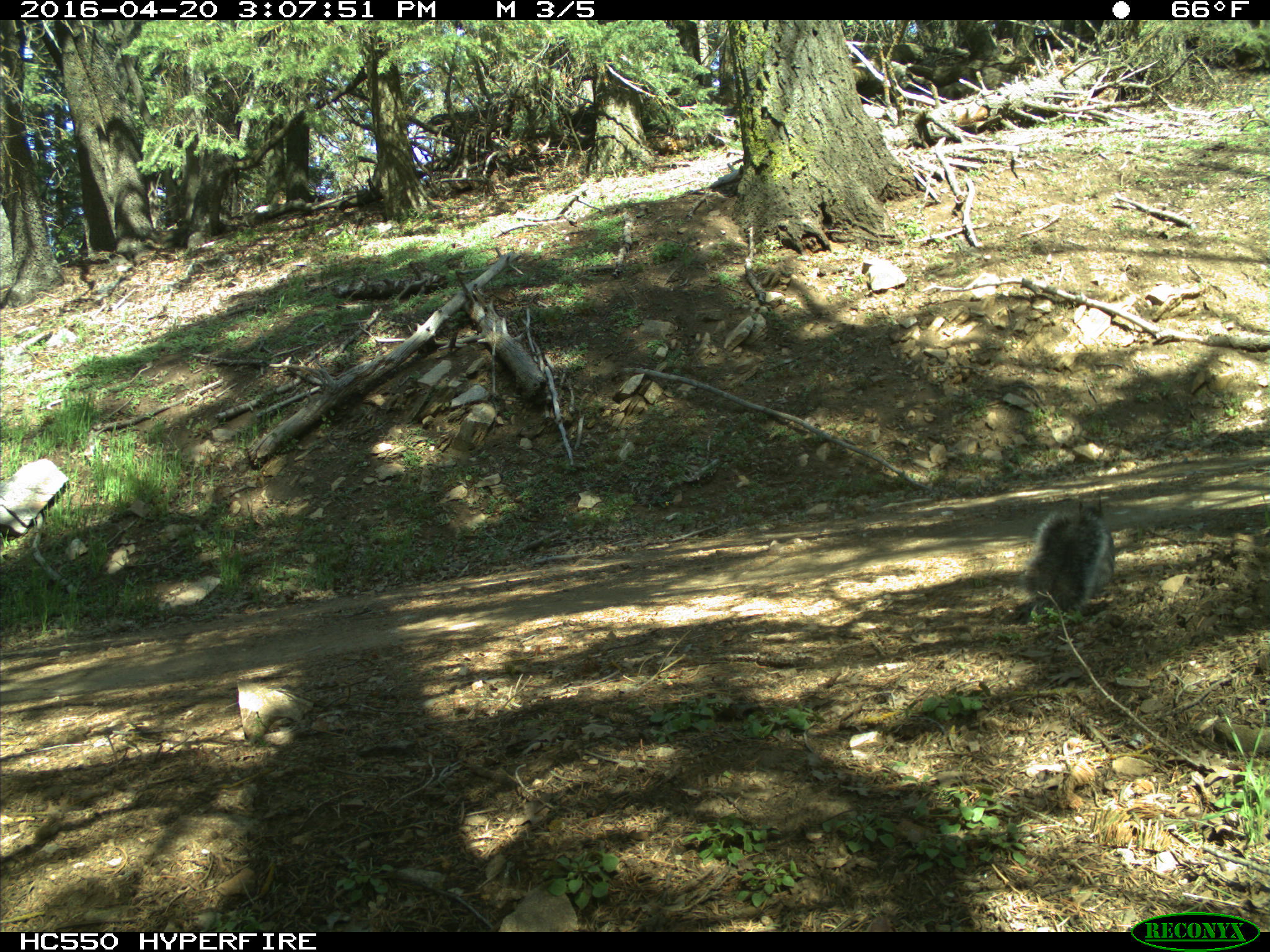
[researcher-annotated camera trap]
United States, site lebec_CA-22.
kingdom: Animalia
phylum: Chordata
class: Mammalia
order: Rodentia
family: Sciuridae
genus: Sciurus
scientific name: Sciurus carolinensis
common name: eastern gray squirrel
Sciurus carolinensis (eastern gray squirrel).